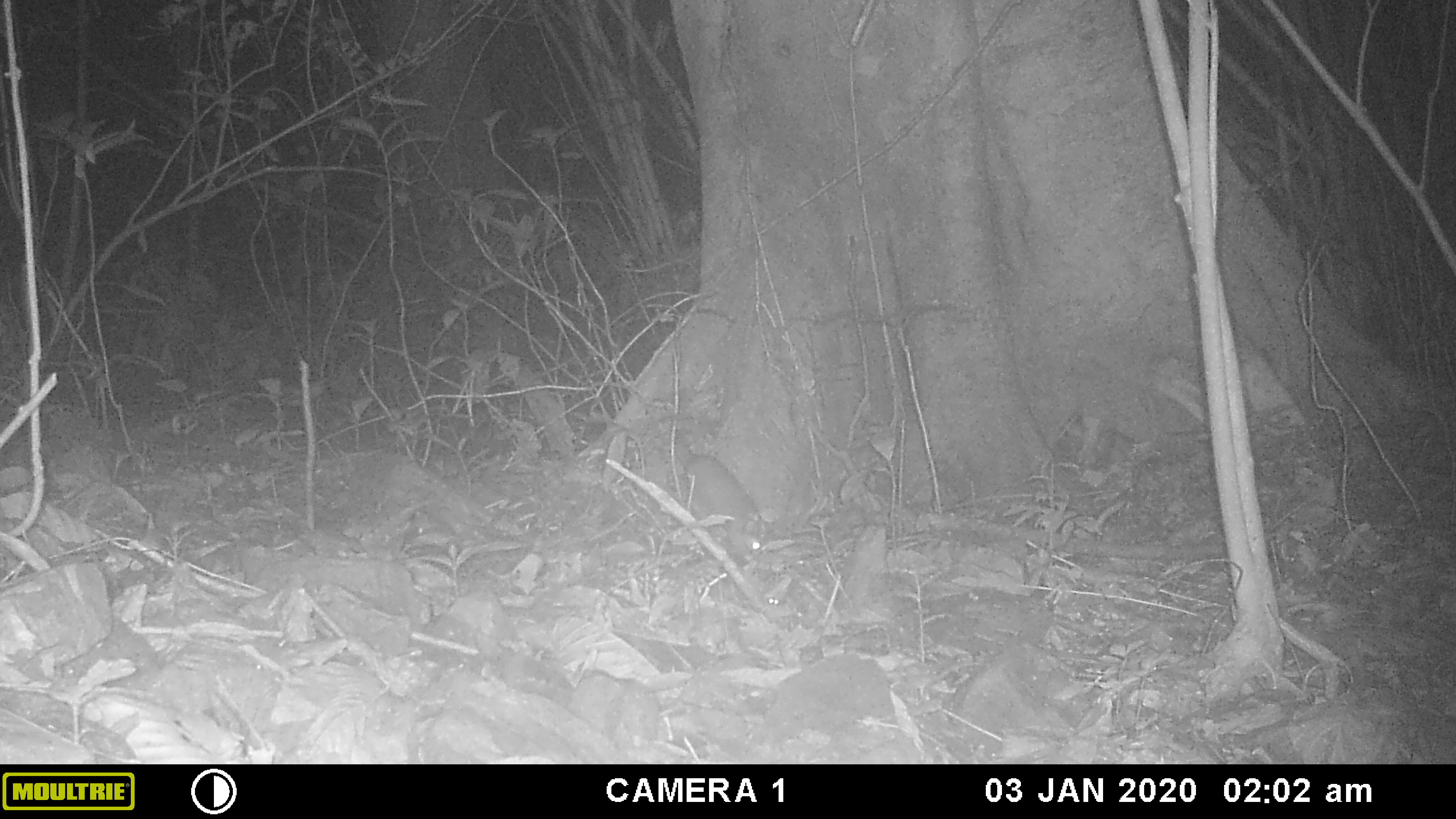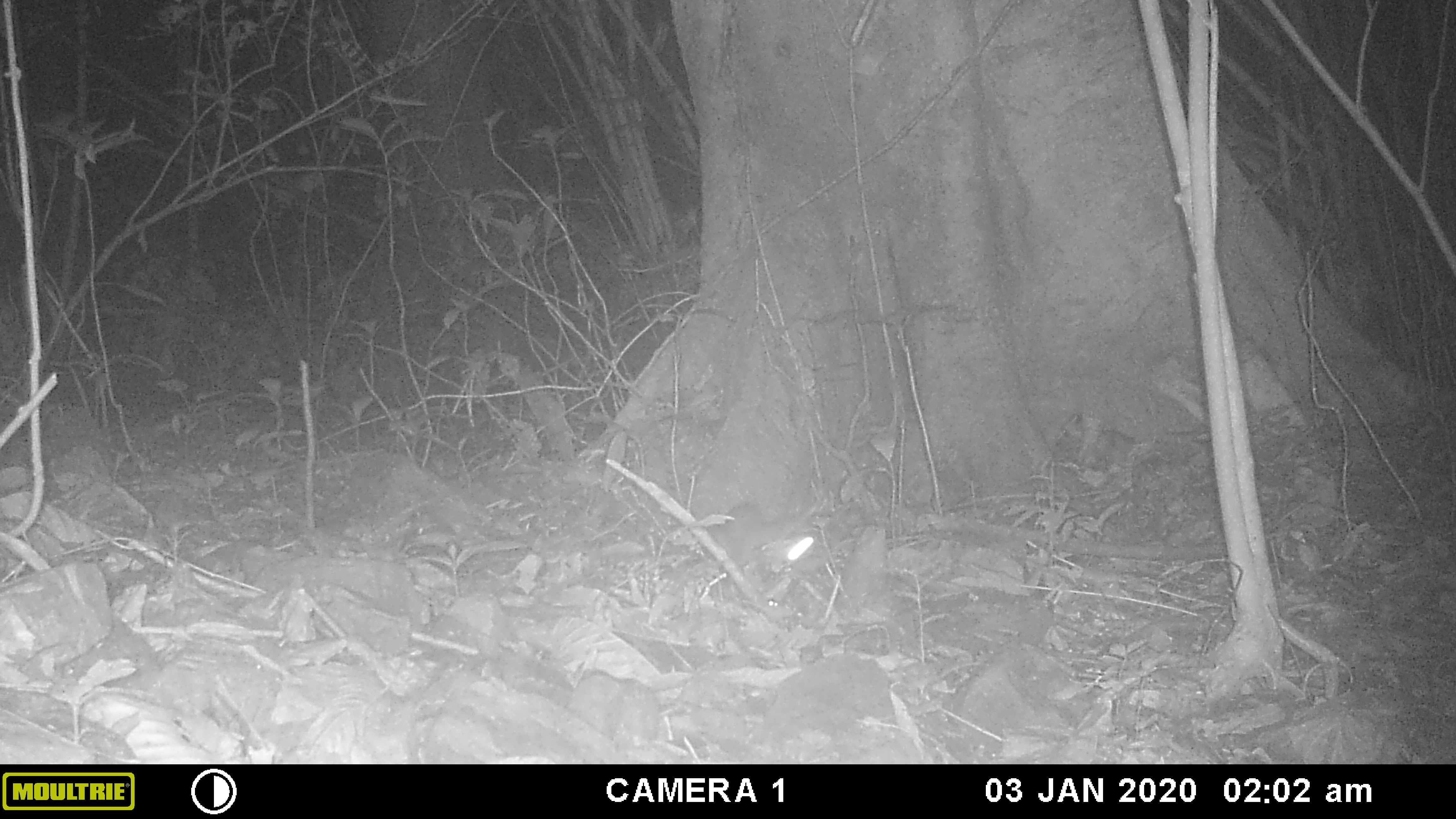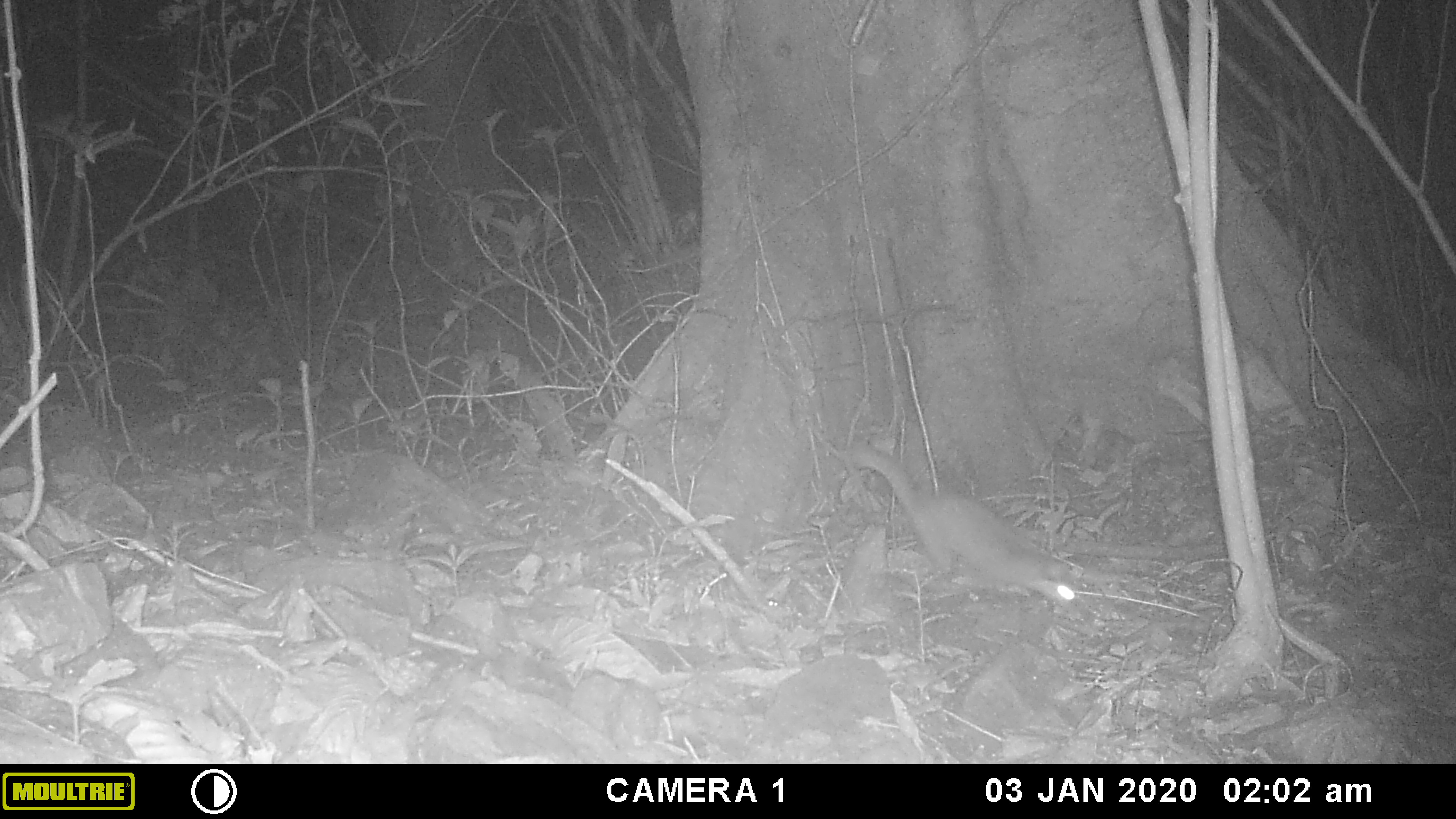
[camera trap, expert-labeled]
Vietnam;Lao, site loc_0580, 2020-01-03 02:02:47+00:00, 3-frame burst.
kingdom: Animalia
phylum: Chordata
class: Mammalia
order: Carnivora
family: Mustelidae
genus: Melogale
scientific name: Melogale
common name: ferret badger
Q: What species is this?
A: Ferret badger (Melogale).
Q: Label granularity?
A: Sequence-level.